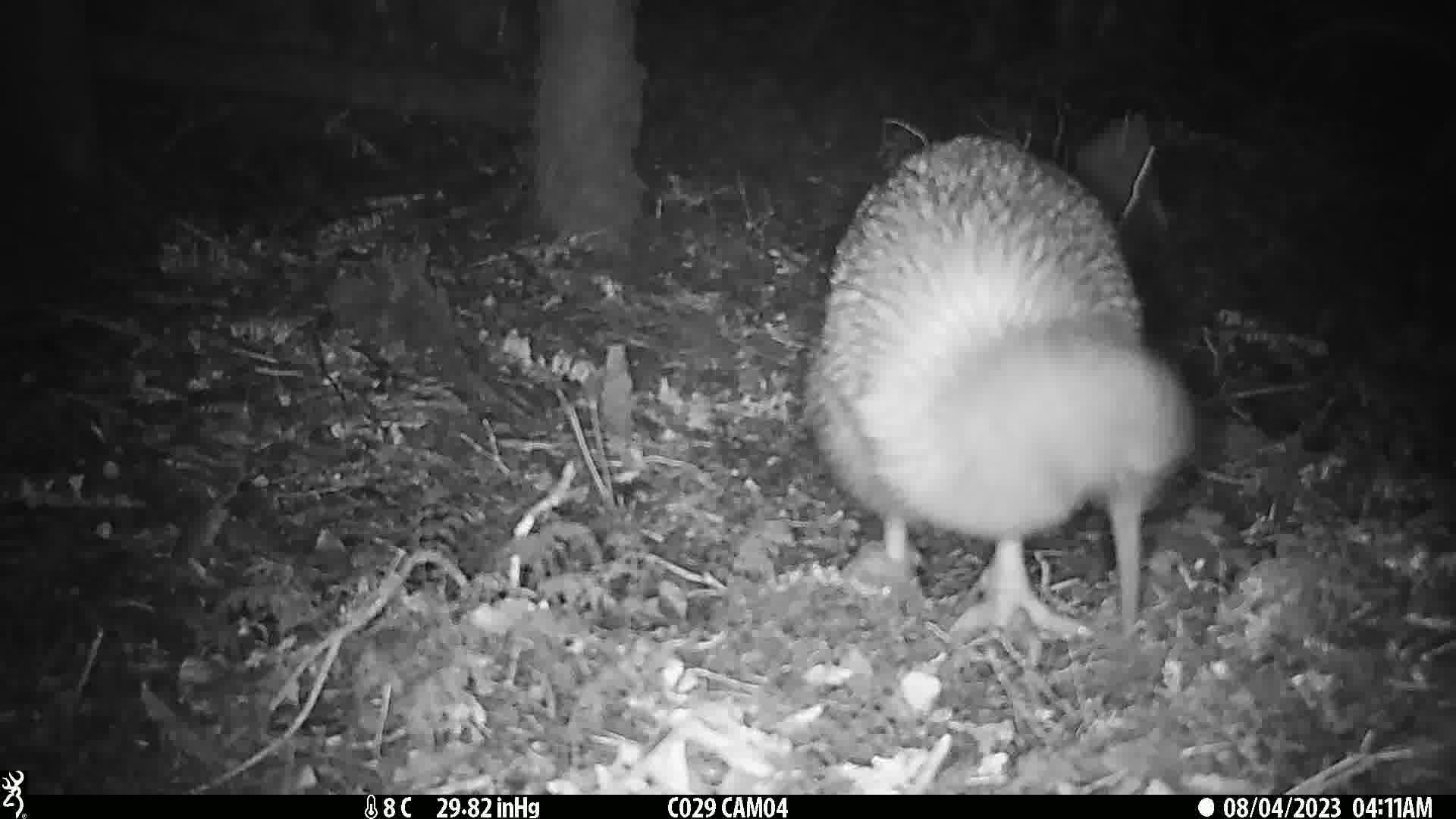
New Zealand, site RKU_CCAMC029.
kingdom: Animalia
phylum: Chordata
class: Aves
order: Apterygiformes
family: Apterygidae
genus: Apteryx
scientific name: Apteryx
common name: kiwi